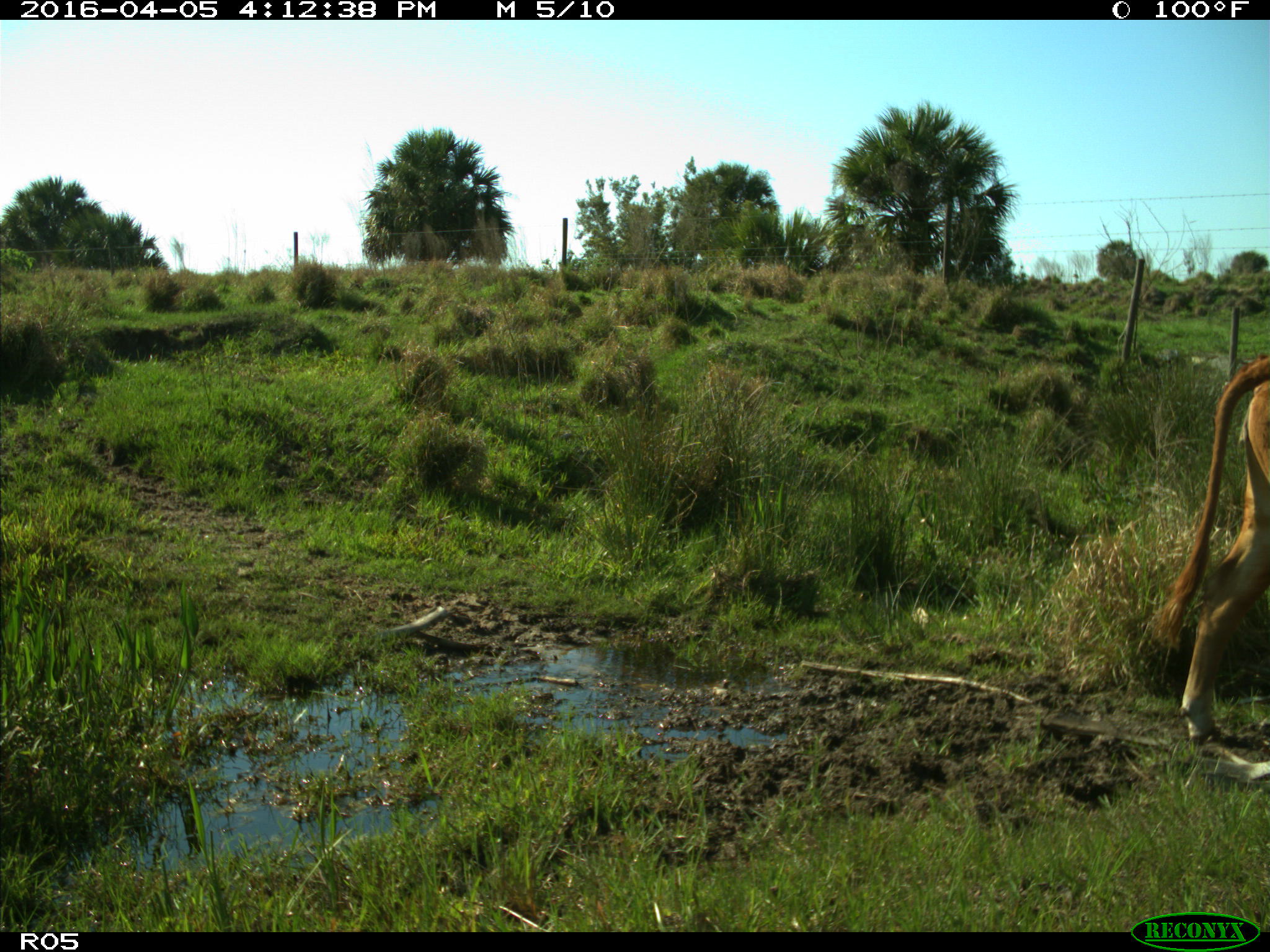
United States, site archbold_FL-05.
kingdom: Animalia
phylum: Chordata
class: Mammalia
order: Artiodactyla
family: Bovidae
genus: Bos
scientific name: Bos taurus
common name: domestic cow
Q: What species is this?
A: Bos taurus (domestic cow).